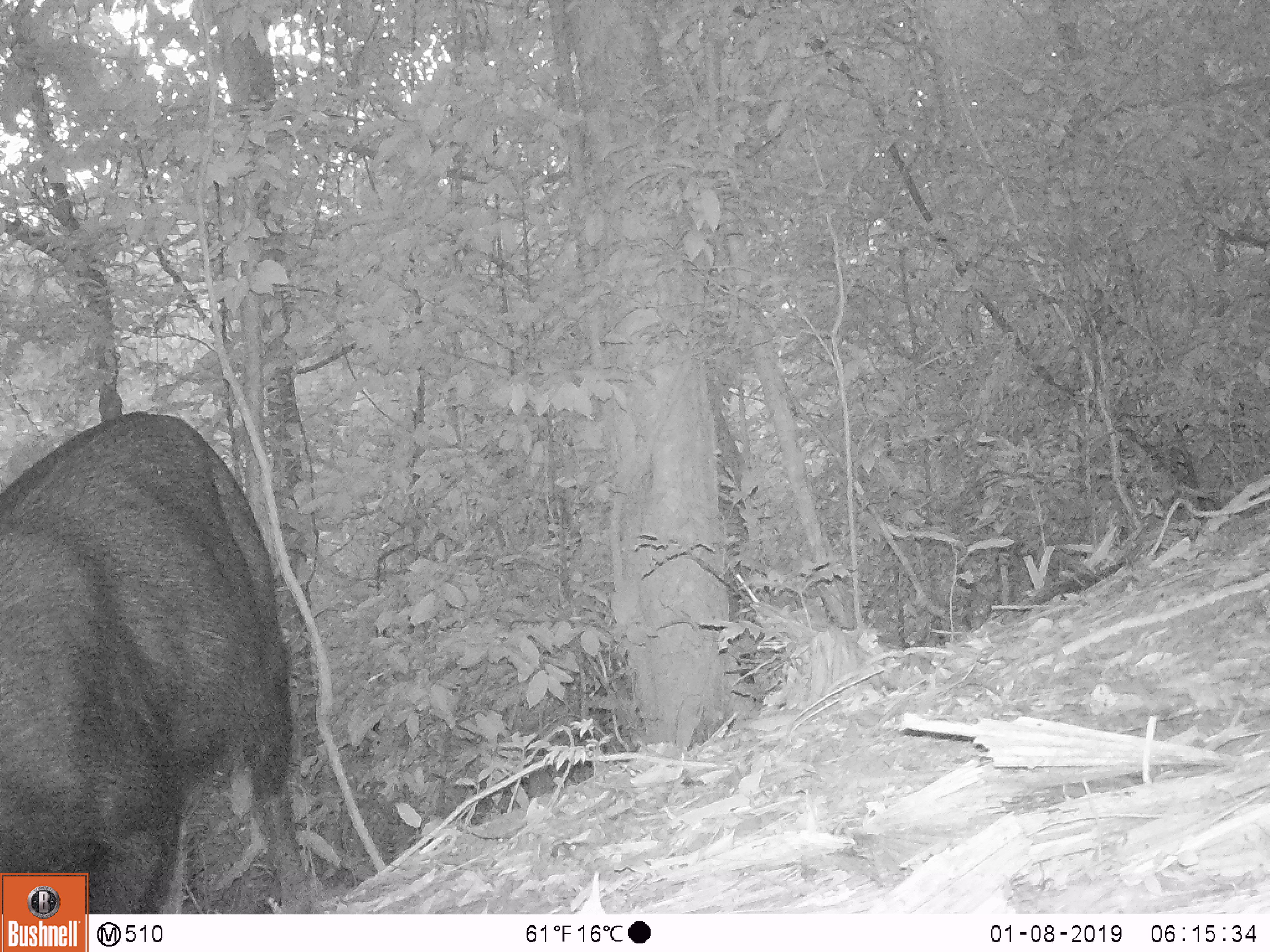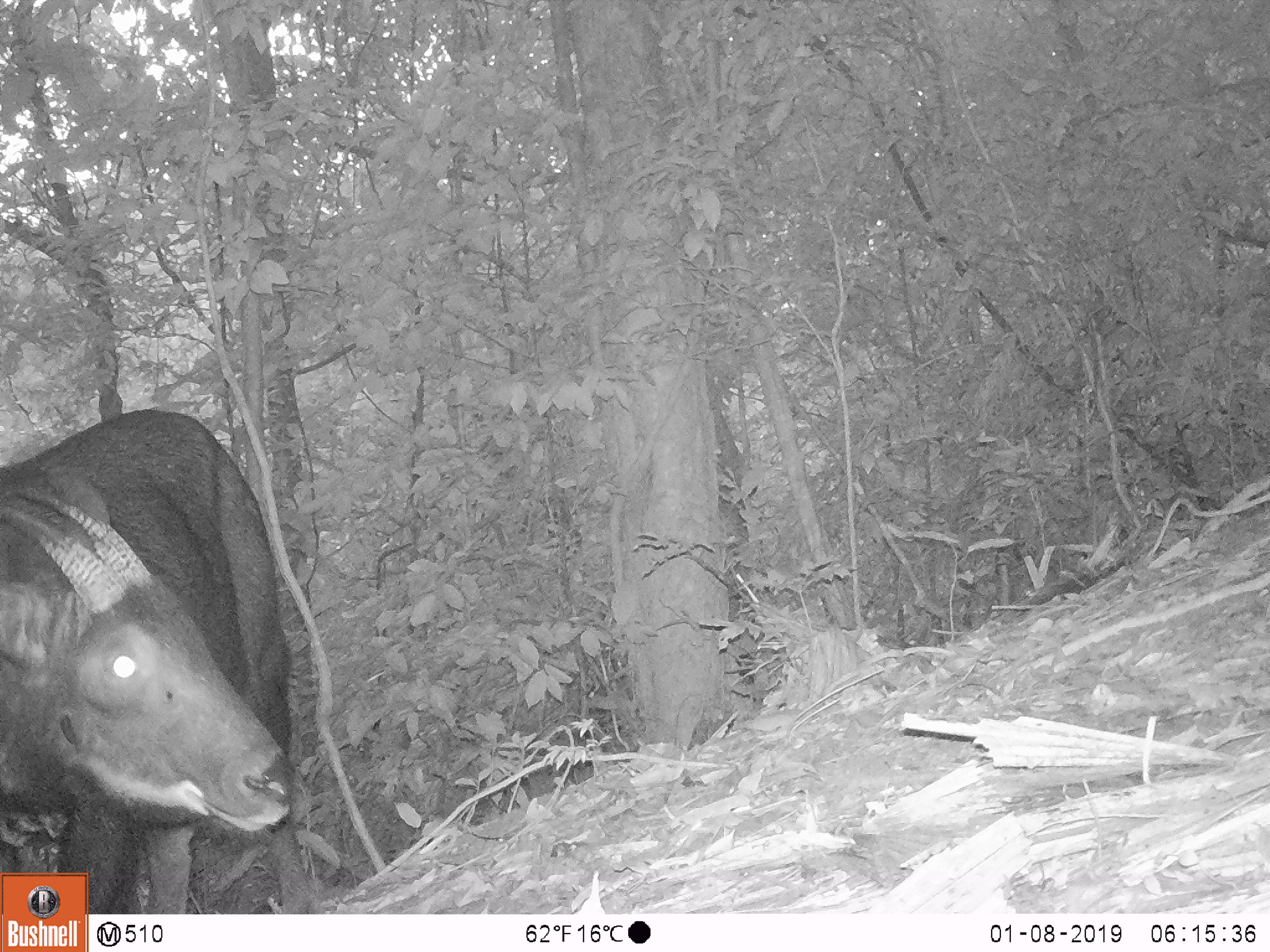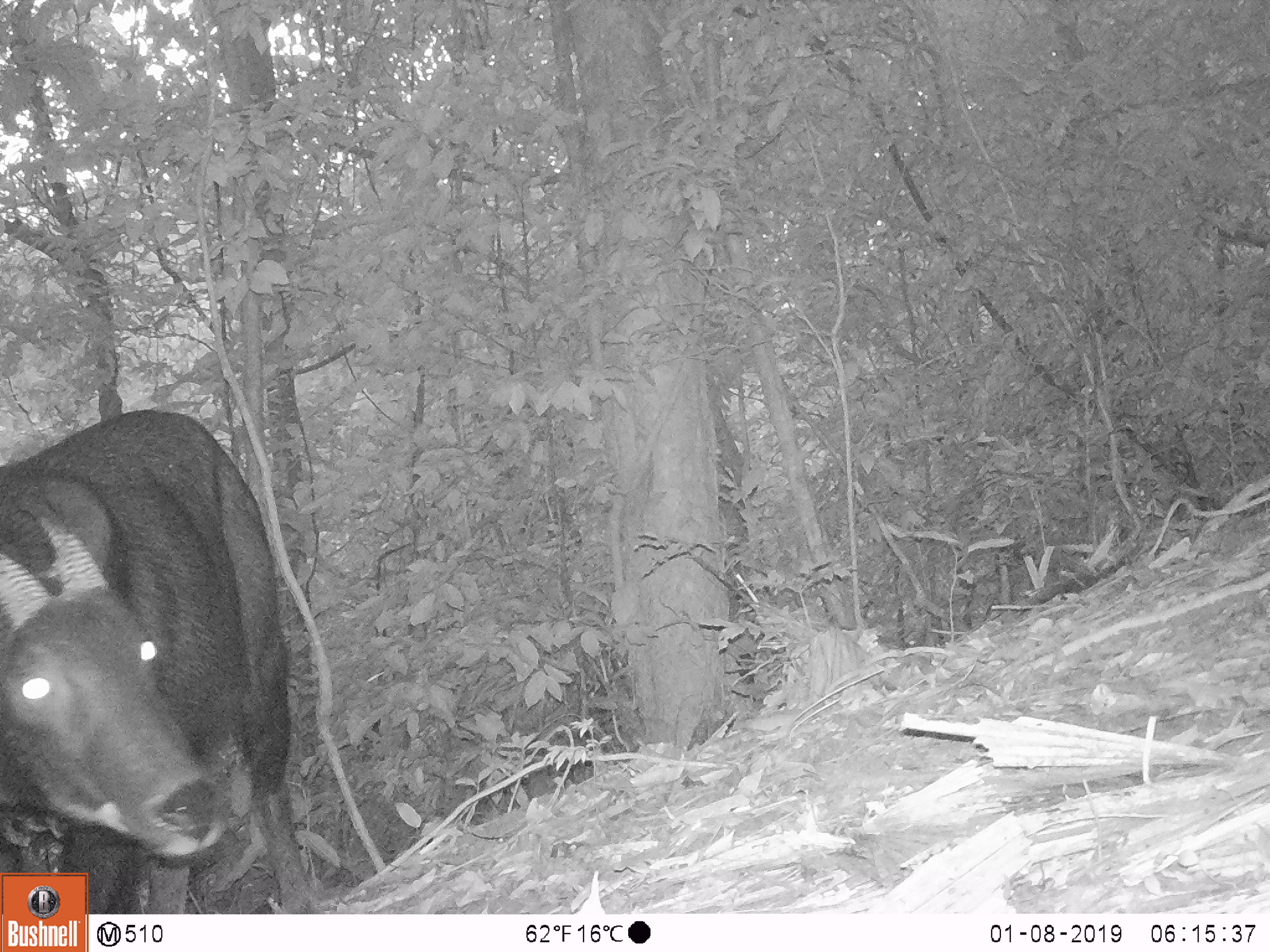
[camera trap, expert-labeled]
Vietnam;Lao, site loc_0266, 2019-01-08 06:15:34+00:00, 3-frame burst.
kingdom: Animalia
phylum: Chordata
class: Mammalia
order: Artiodactyla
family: Bovidae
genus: Capricornis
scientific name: Capricornis sumatraensis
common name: chinese serow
Chinese serow (Capricornis sumatraensis). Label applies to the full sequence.